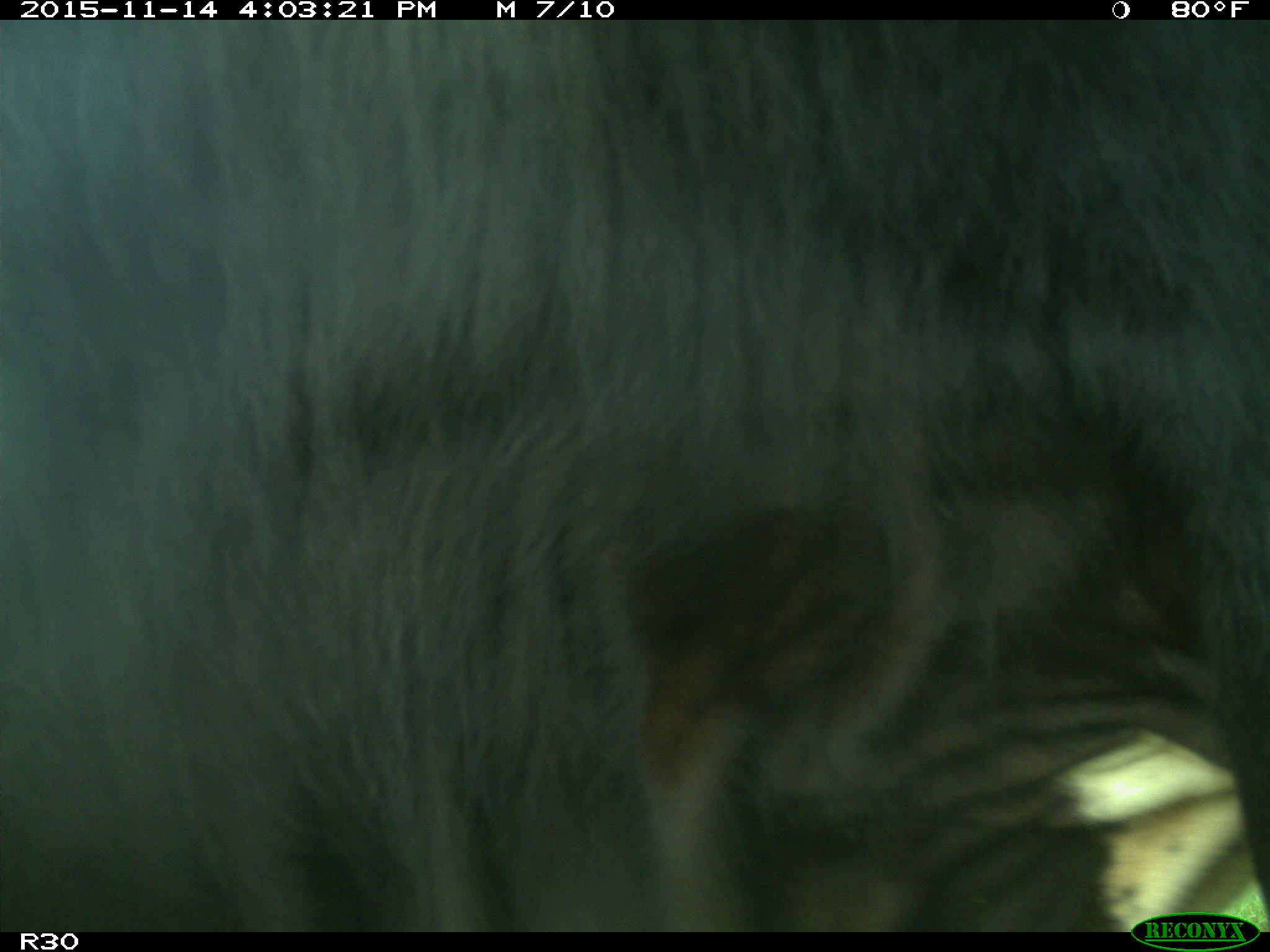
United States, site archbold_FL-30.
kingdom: Animalia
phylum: Chordata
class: Mammalia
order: Artiodactyla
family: Bovidae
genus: Bos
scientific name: Bos taurus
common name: domestic cow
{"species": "Bos taurus (domestic cow)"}